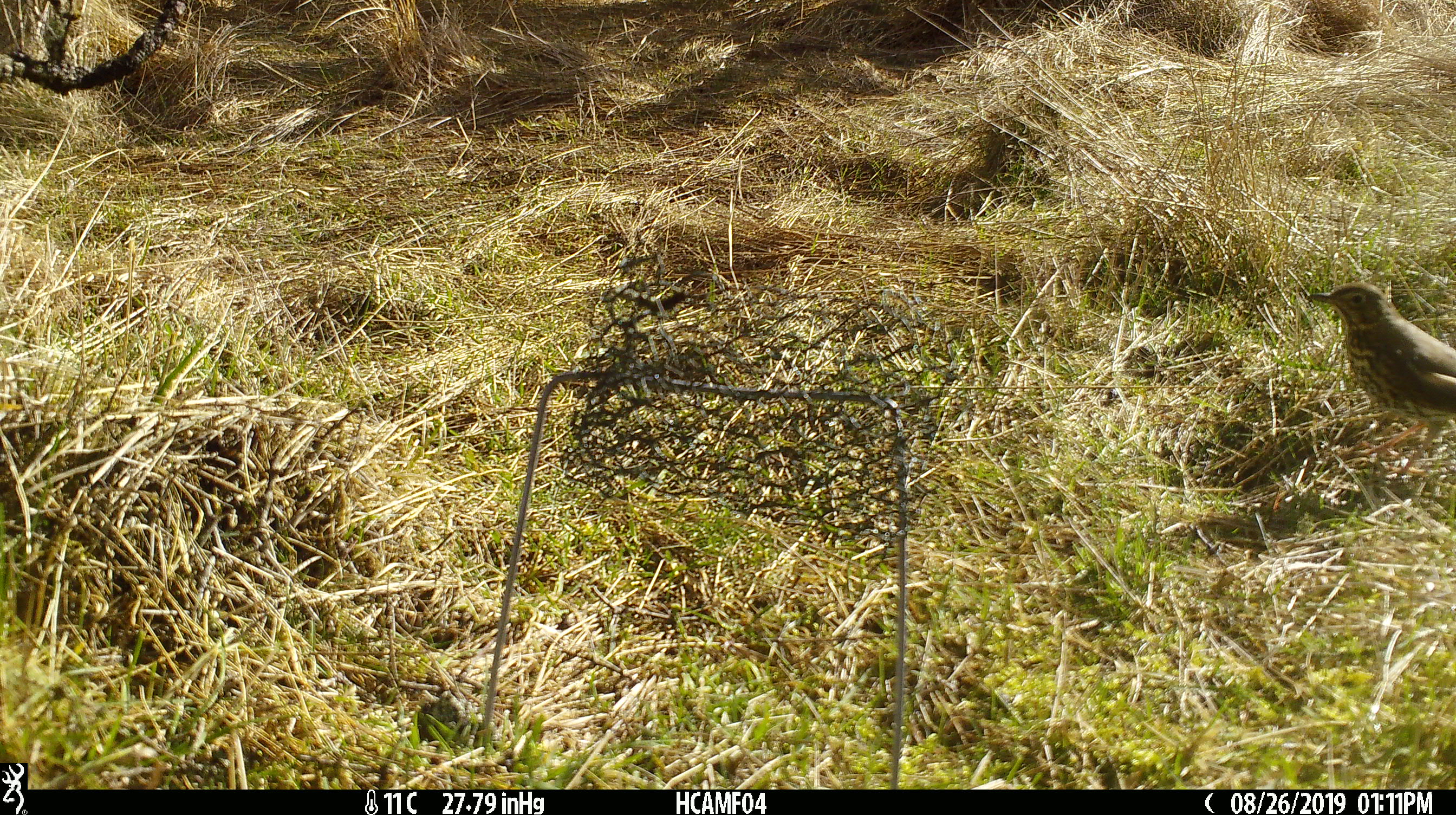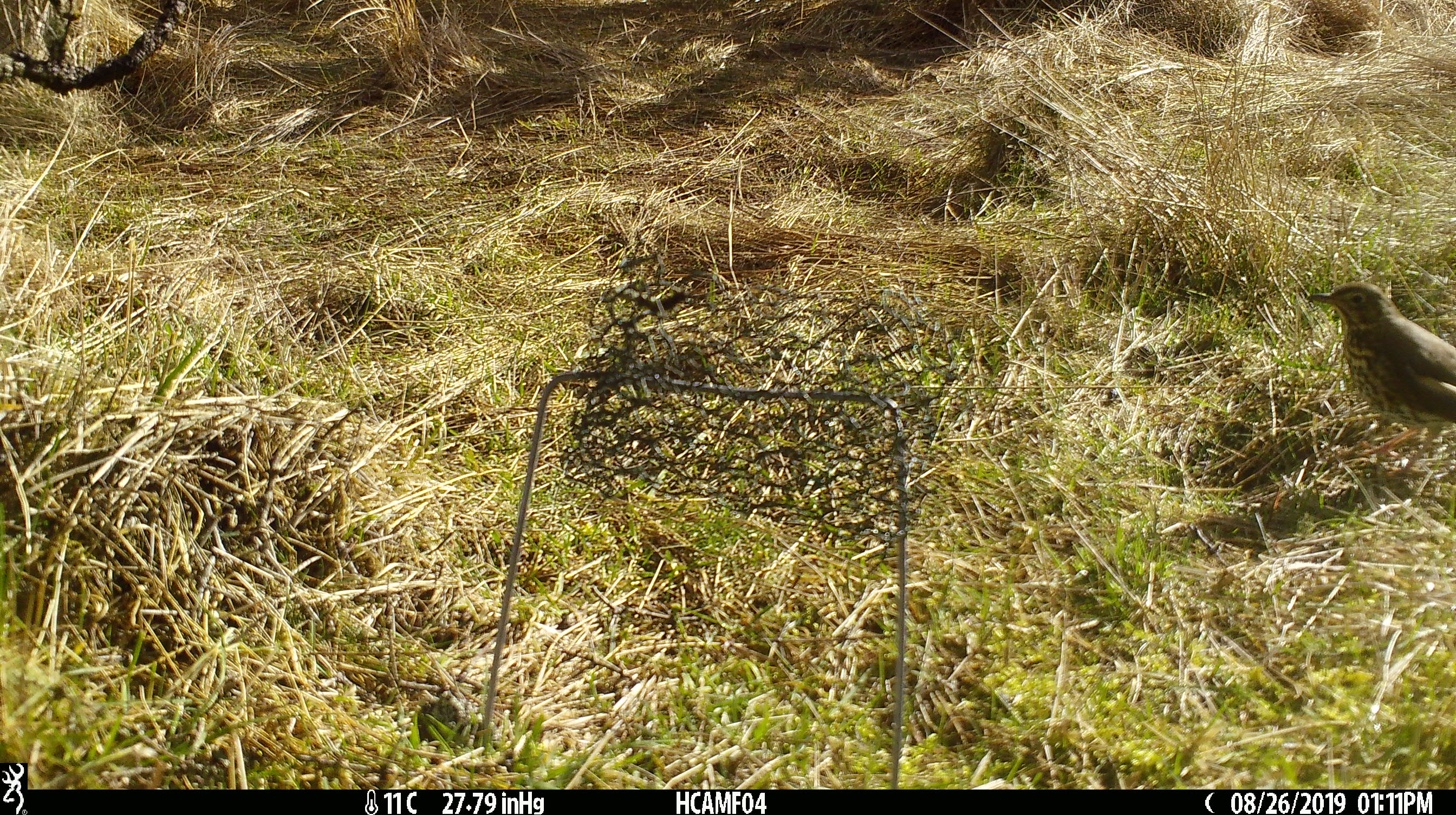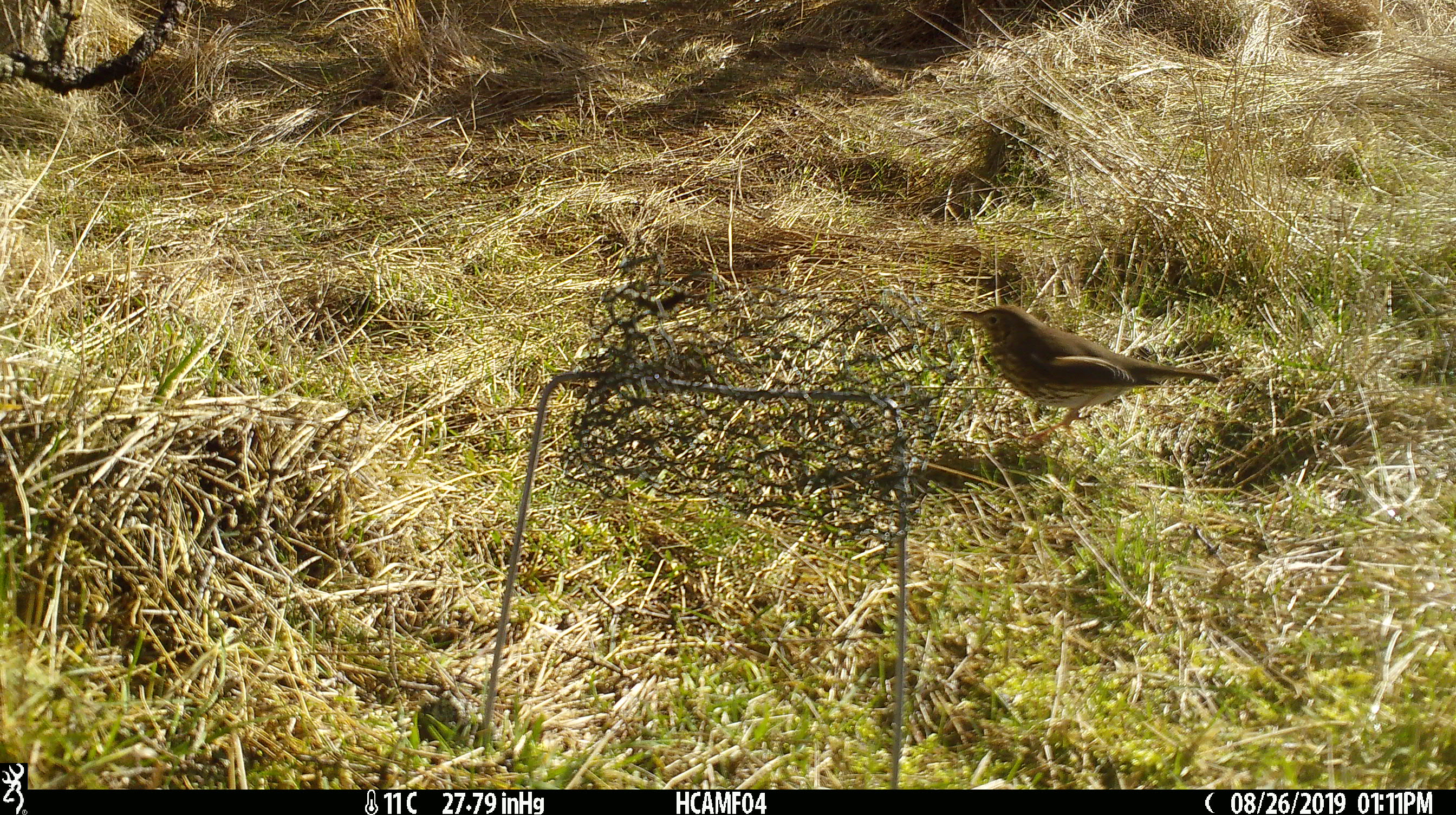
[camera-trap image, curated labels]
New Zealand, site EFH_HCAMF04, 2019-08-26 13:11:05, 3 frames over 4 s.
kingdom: Animalia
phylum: Chordata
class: Aves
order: Passeriformes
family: Turdidae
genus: Turdus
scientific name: Turdus philomelos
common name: song thrush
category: thrush